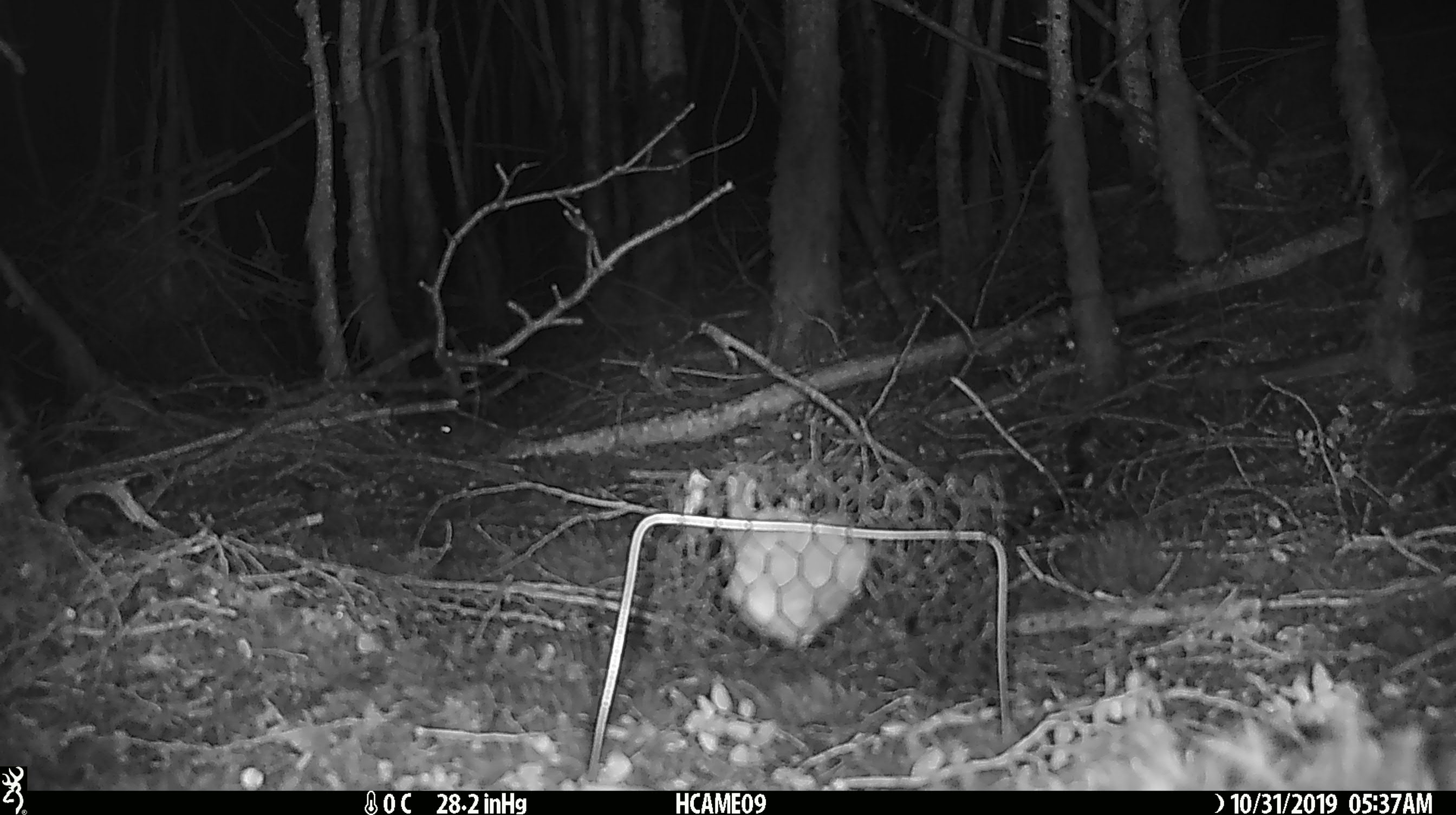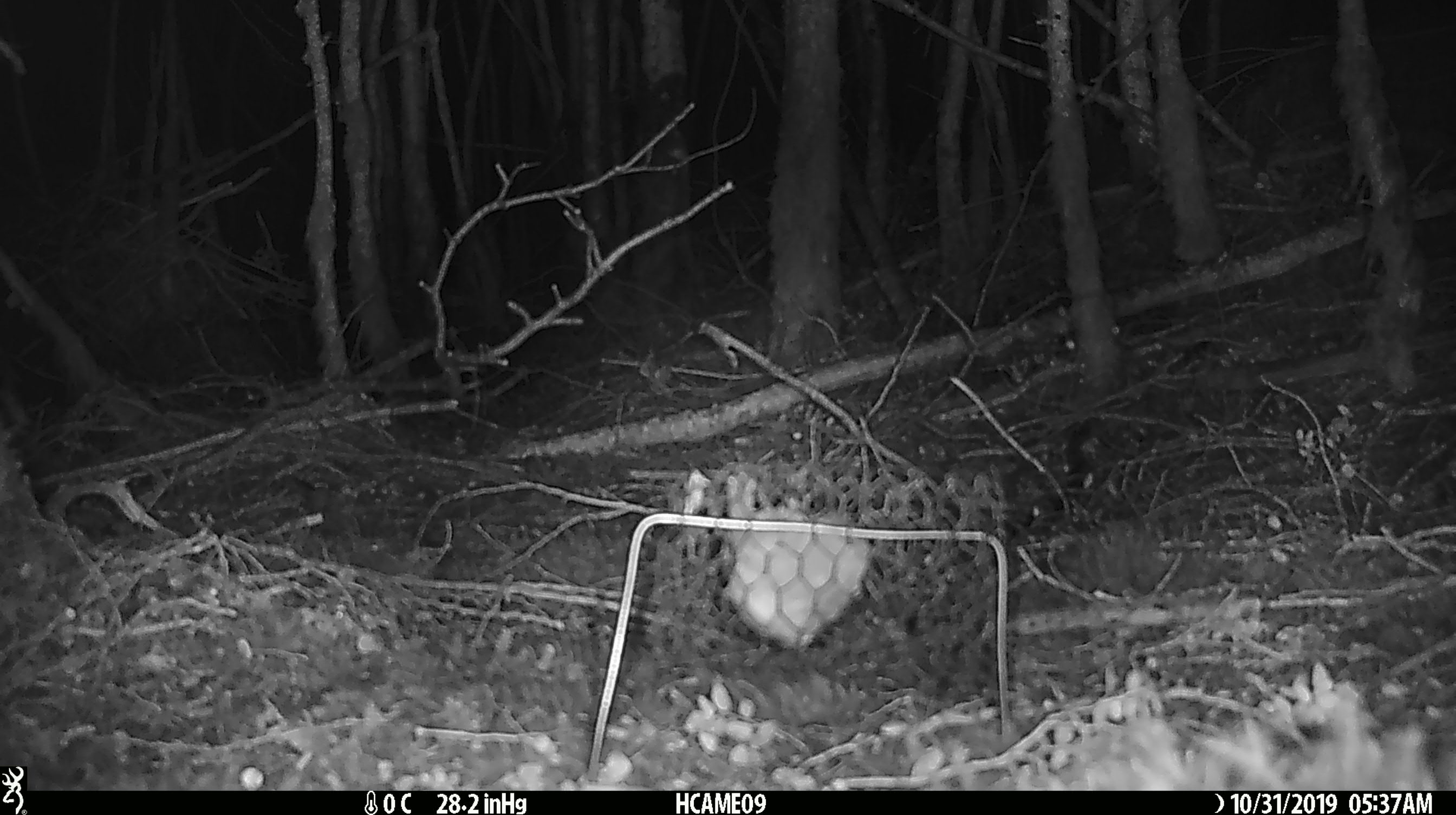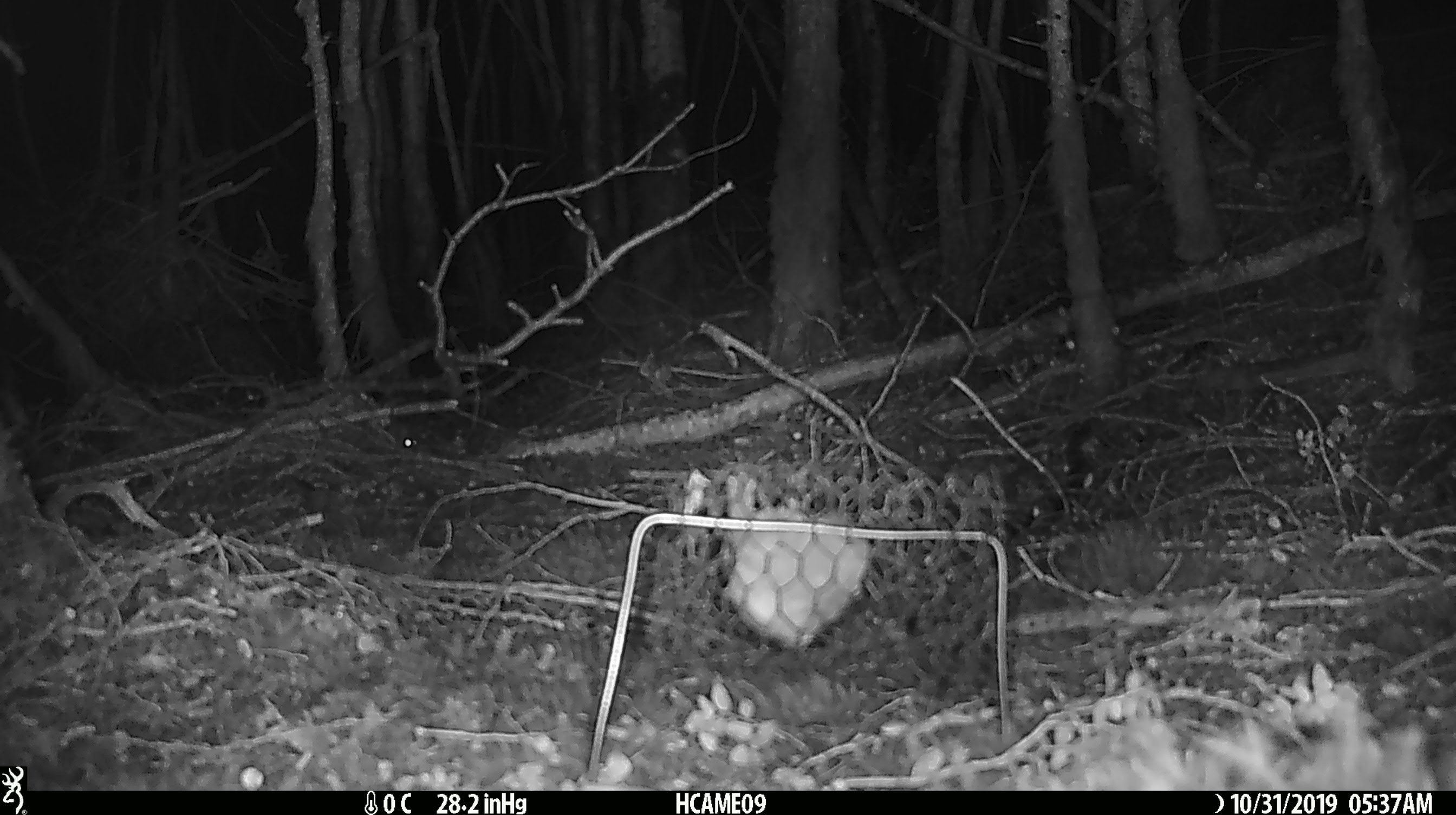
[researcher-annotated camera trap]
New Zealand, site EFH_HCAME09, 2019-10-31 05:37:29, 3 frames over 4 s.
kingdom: Animalia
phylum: Chordata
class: Mammalia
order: Rodentia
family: Muridae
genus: Mus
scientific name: Mus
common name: mouse